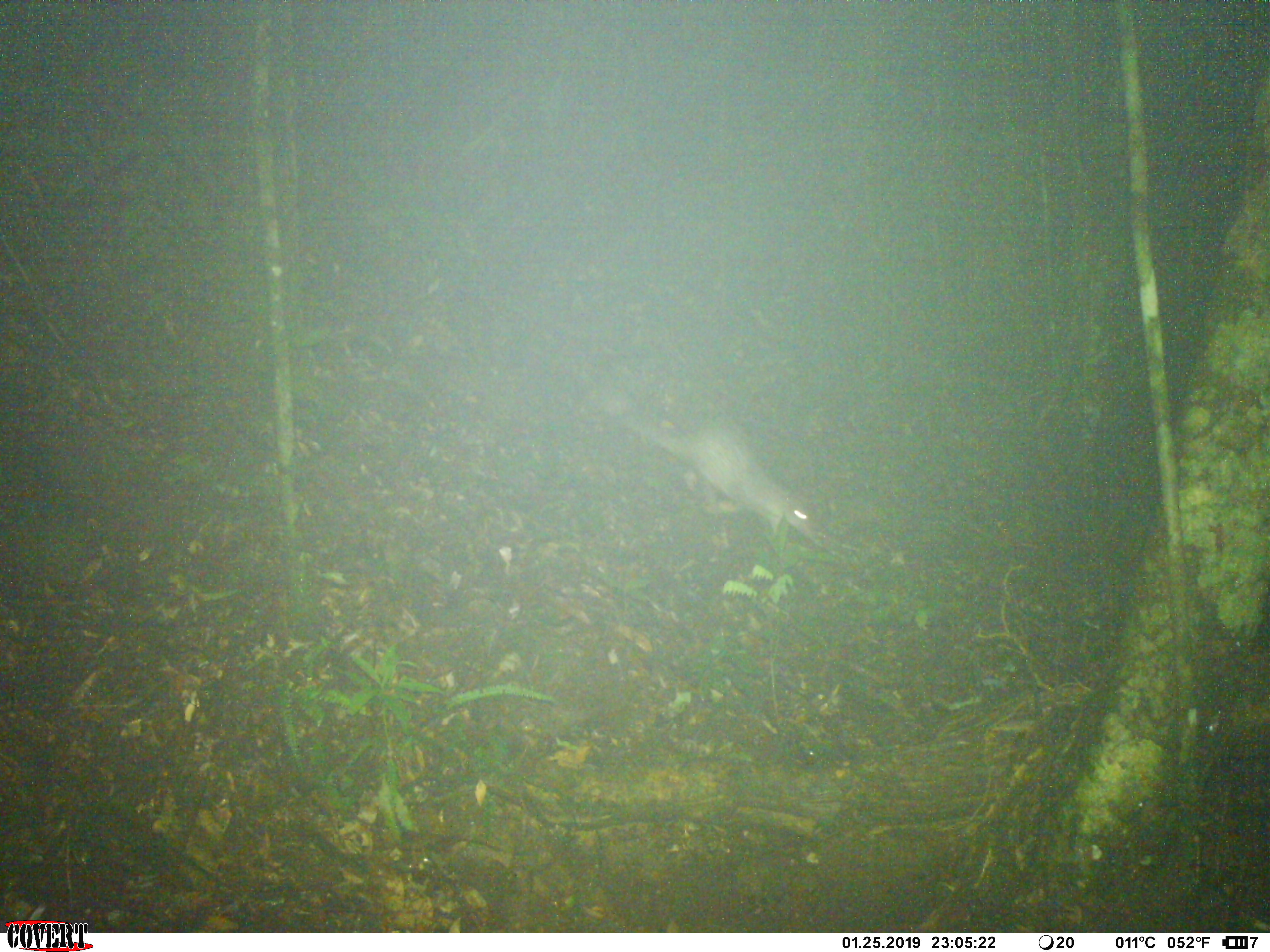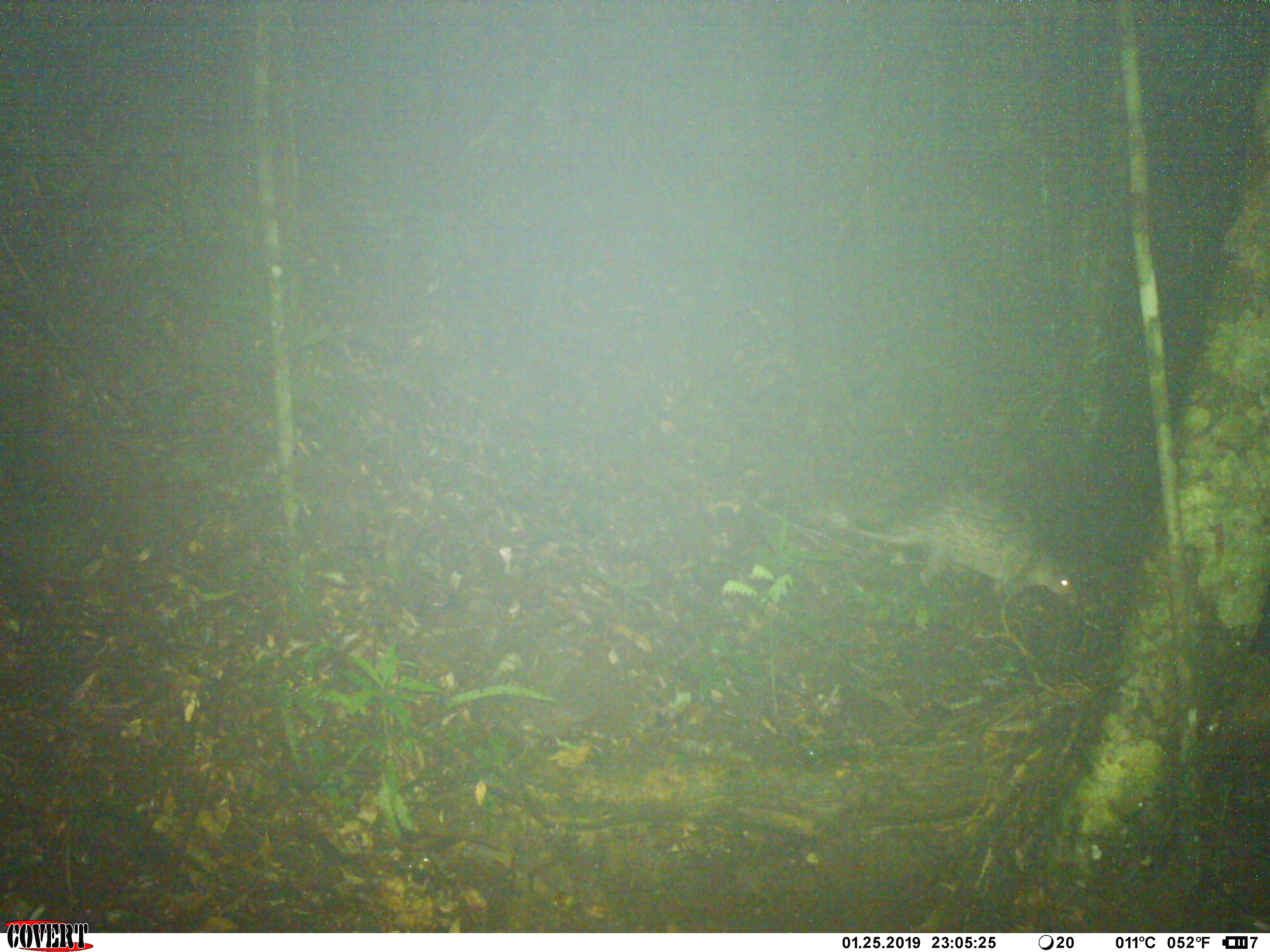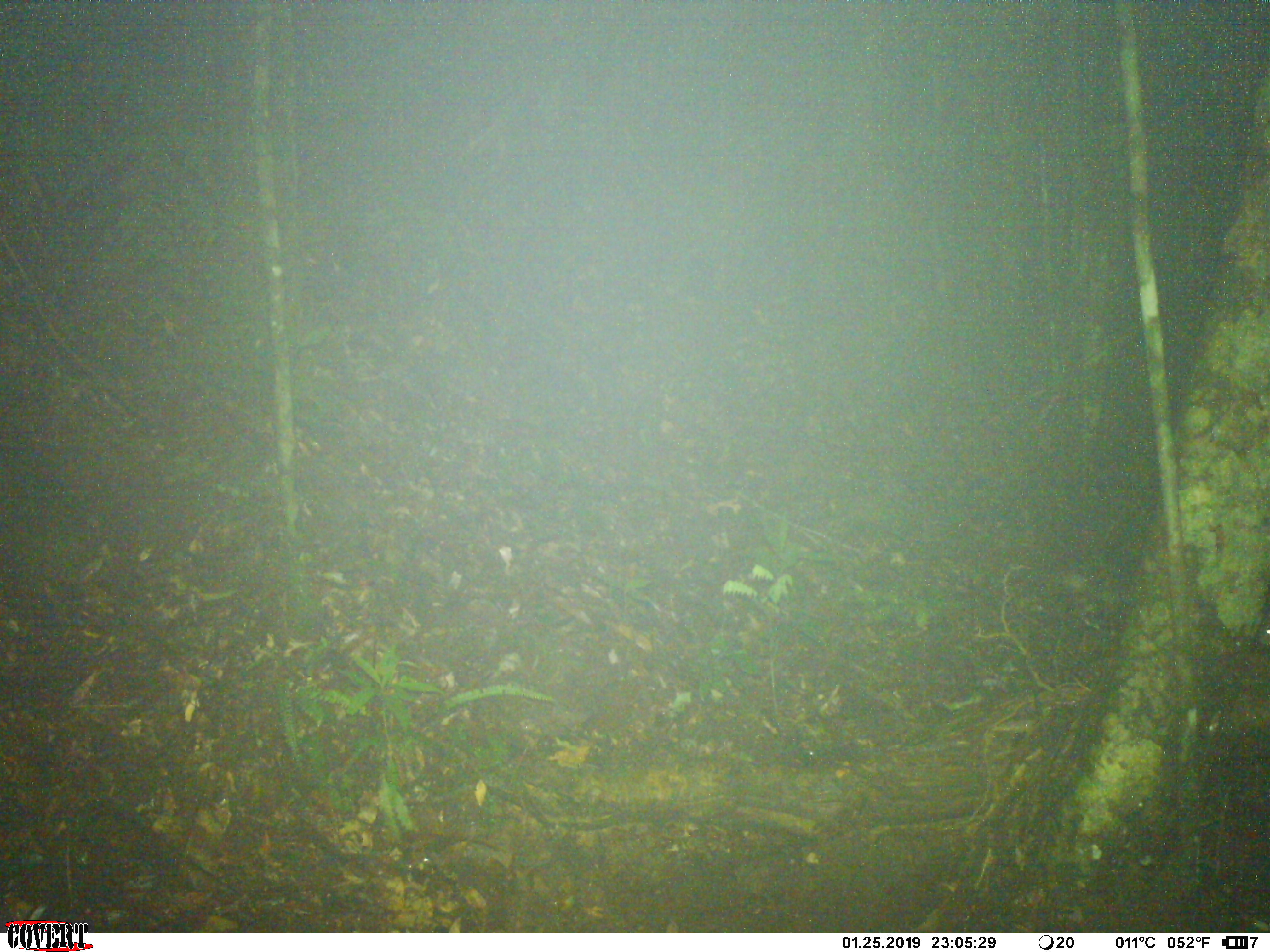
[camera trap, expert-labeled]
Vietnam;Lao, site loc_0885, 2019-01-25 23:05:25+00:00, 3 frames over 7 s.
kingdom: Animalia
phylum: Chordata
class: Mammalia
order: Rodentia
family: Hystricidae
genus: Atherurus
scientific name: Atherurus macrourus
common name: asiatic brush-tailed porcupine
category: asiatic brush tailed porcupine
Asiatic brush tailed porcupine (asiatic brush-tailed porcupine) (Atherurus macrourus). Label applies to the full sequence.